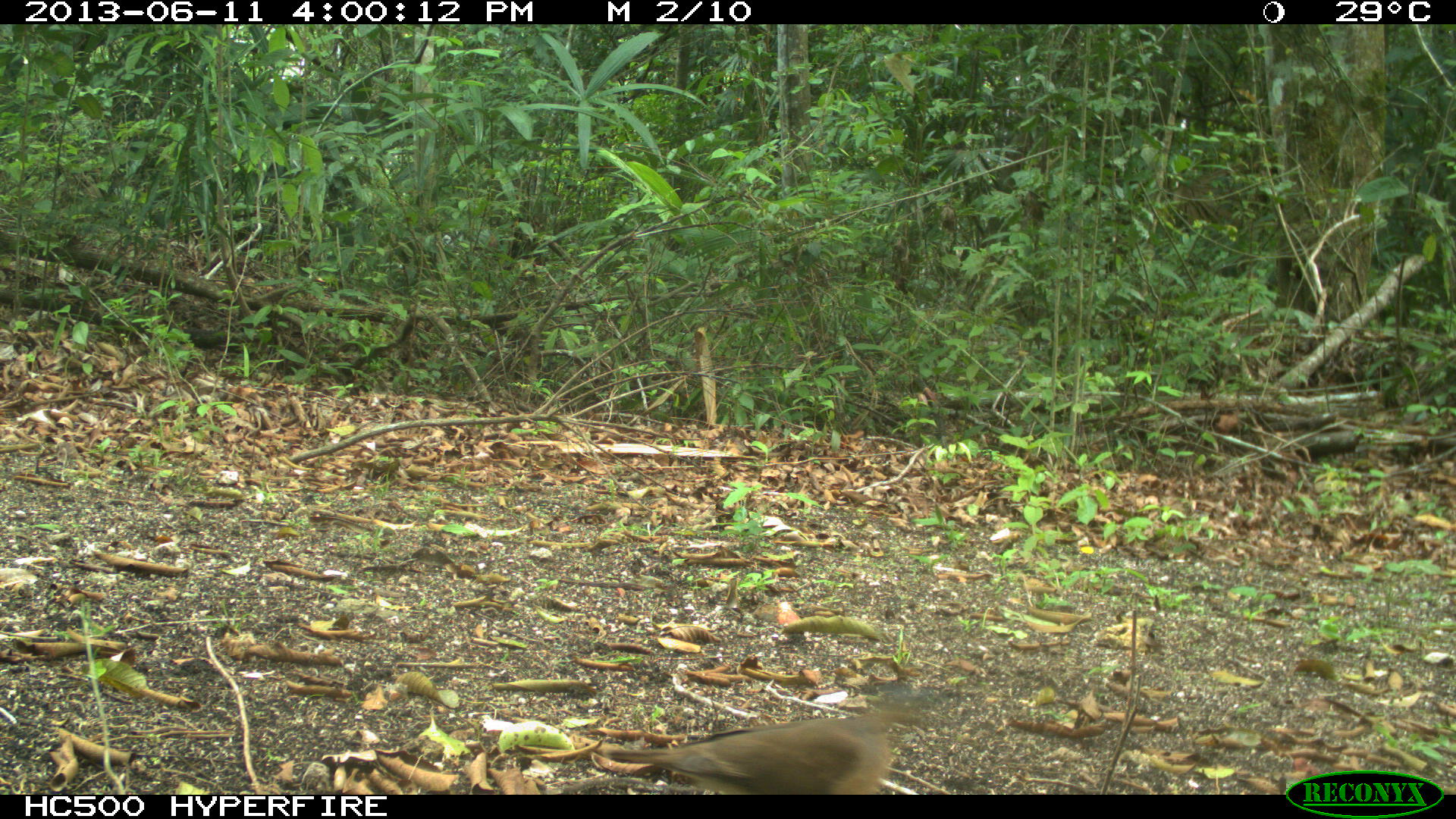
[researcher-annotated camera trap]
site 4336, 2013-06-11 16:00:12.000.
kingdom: Animalia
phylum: Chordata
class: Aves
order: Columbiformes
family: Columbidae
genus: Leptotila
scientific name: Leptotila plumbeiceps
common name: gray-headed dove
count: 1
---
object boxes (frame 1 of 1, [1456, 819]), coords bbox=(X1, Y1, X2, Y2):
leptotila plumbeiceps: bbox=(605, 681, 930, 794)